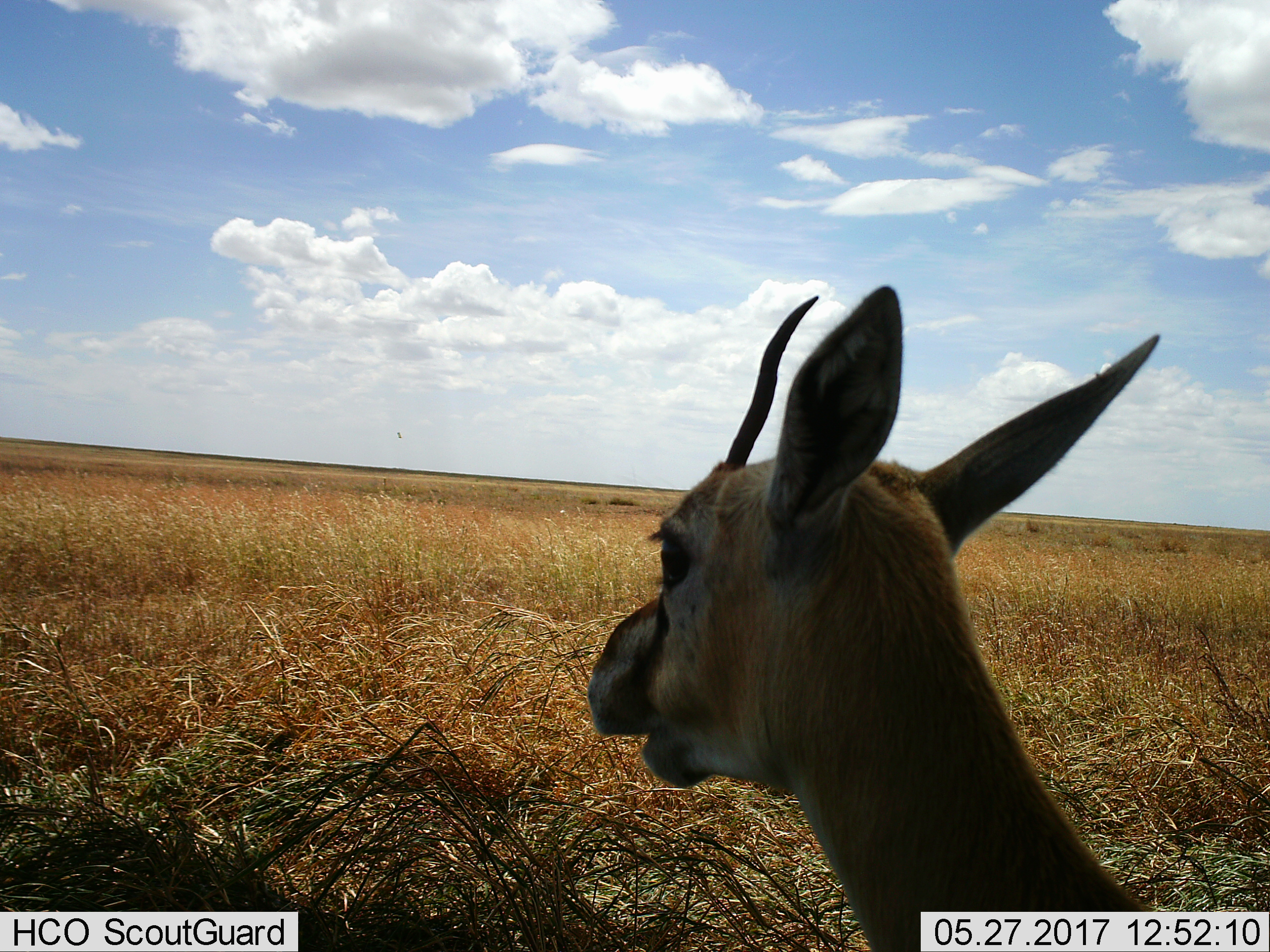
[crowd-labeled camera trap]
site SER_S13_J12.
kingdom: Animalia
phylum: Chordata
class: Mammalia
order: Artiodactyla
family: Bovidae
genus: Eudorcas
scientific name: Eudorcas thomsonii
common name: thomson's gazelle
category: gazellethomsons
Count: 1.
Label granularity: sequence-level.